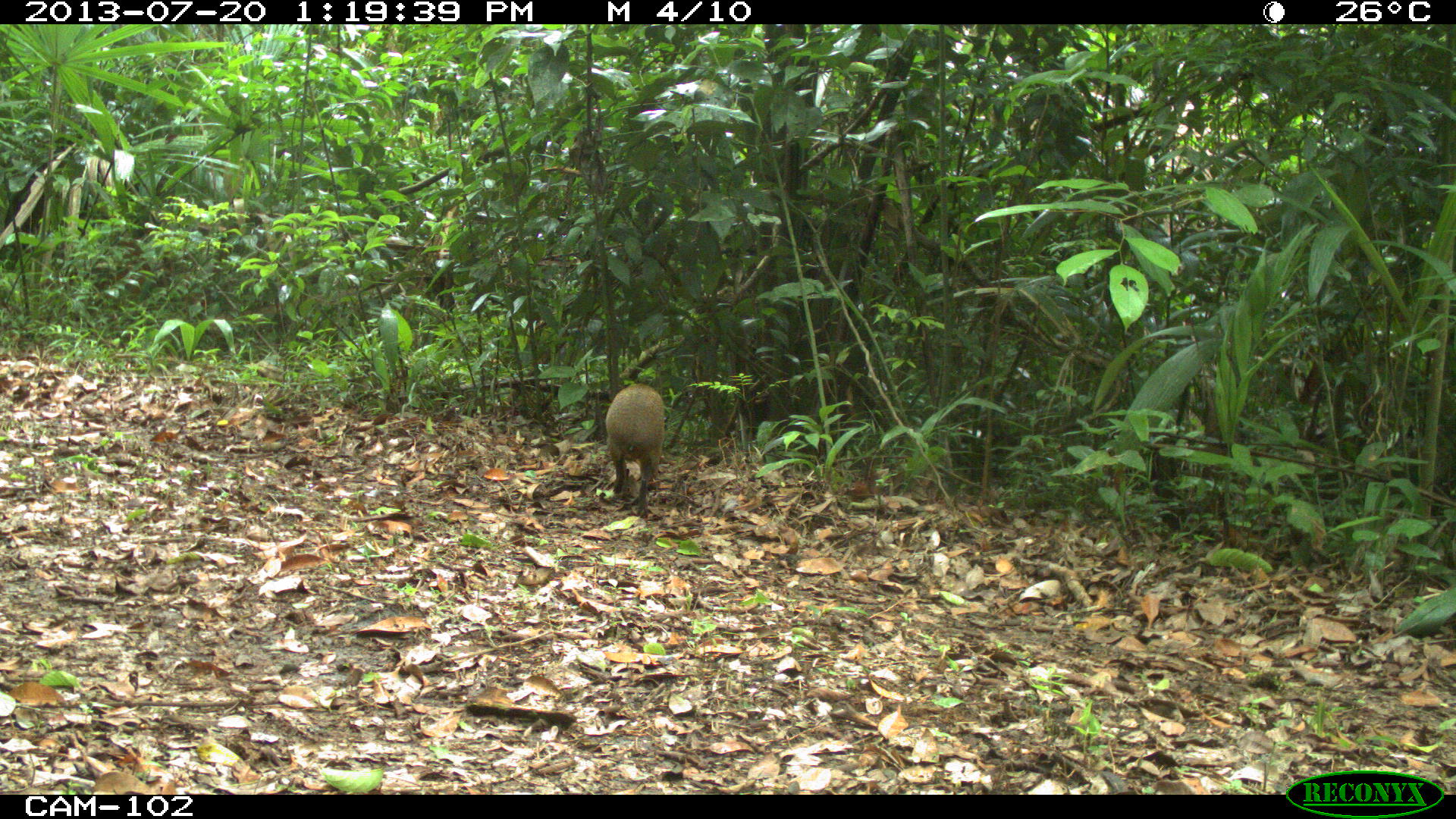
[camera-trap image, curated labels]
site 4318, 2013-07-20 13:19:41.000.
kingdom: Animalia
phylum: Chordata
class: Mammalia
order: Rodentia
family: Dasyproctidae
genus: Dasyprocta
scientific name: Dasyprocta punctata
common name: central american agouti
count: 1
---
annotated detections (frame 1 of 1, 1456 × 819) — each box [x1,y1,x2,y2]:
dasyprocta punctata: [605,382,665,518]